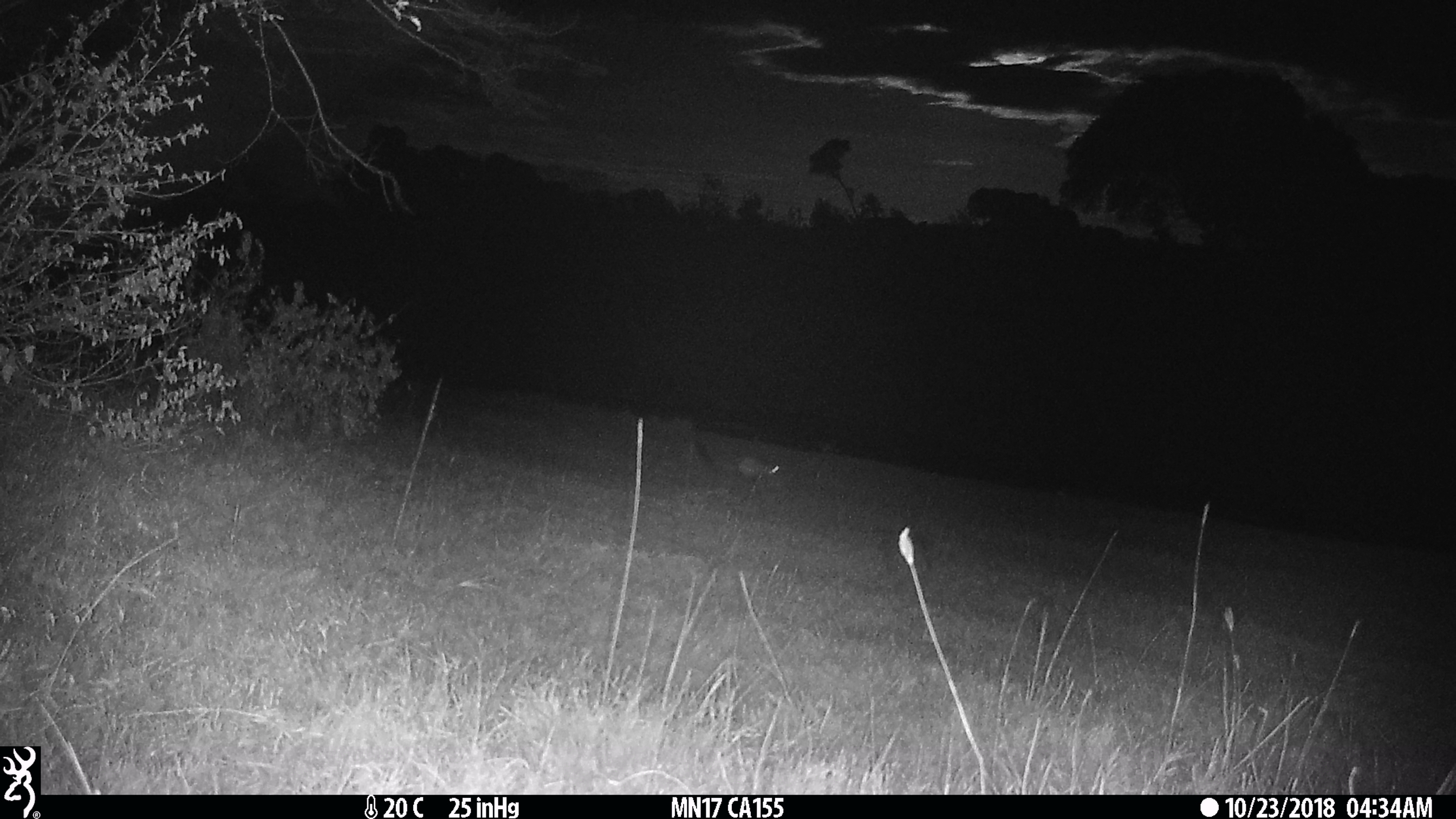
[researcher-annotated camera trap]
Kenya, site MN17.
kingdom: Animalia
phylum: Chordata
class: Mammalia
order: Rodentia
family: Pedetidae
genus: Pedetes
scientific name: Pedetes capensis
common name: springhare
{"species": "springhare (Pedetes capensis)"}